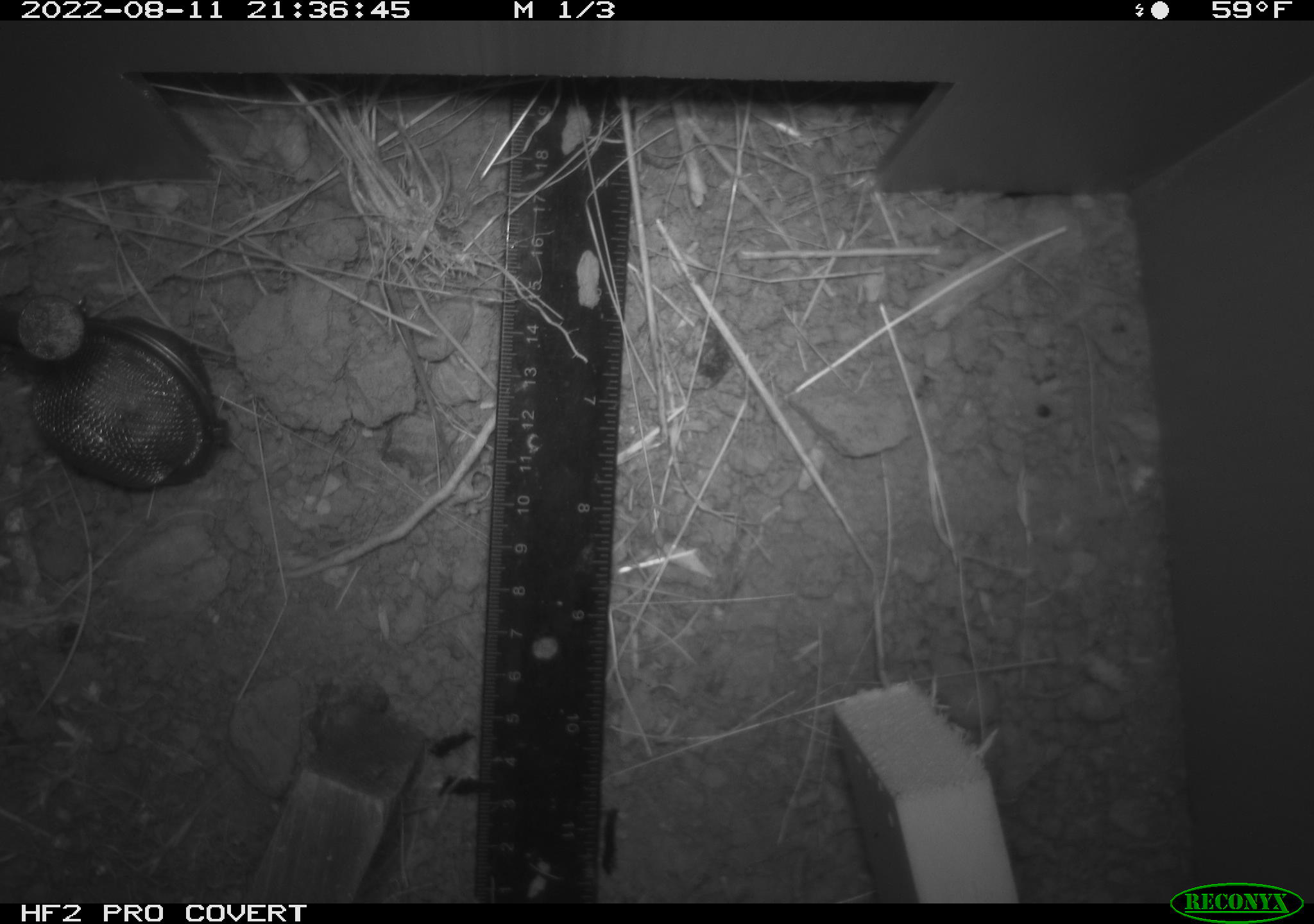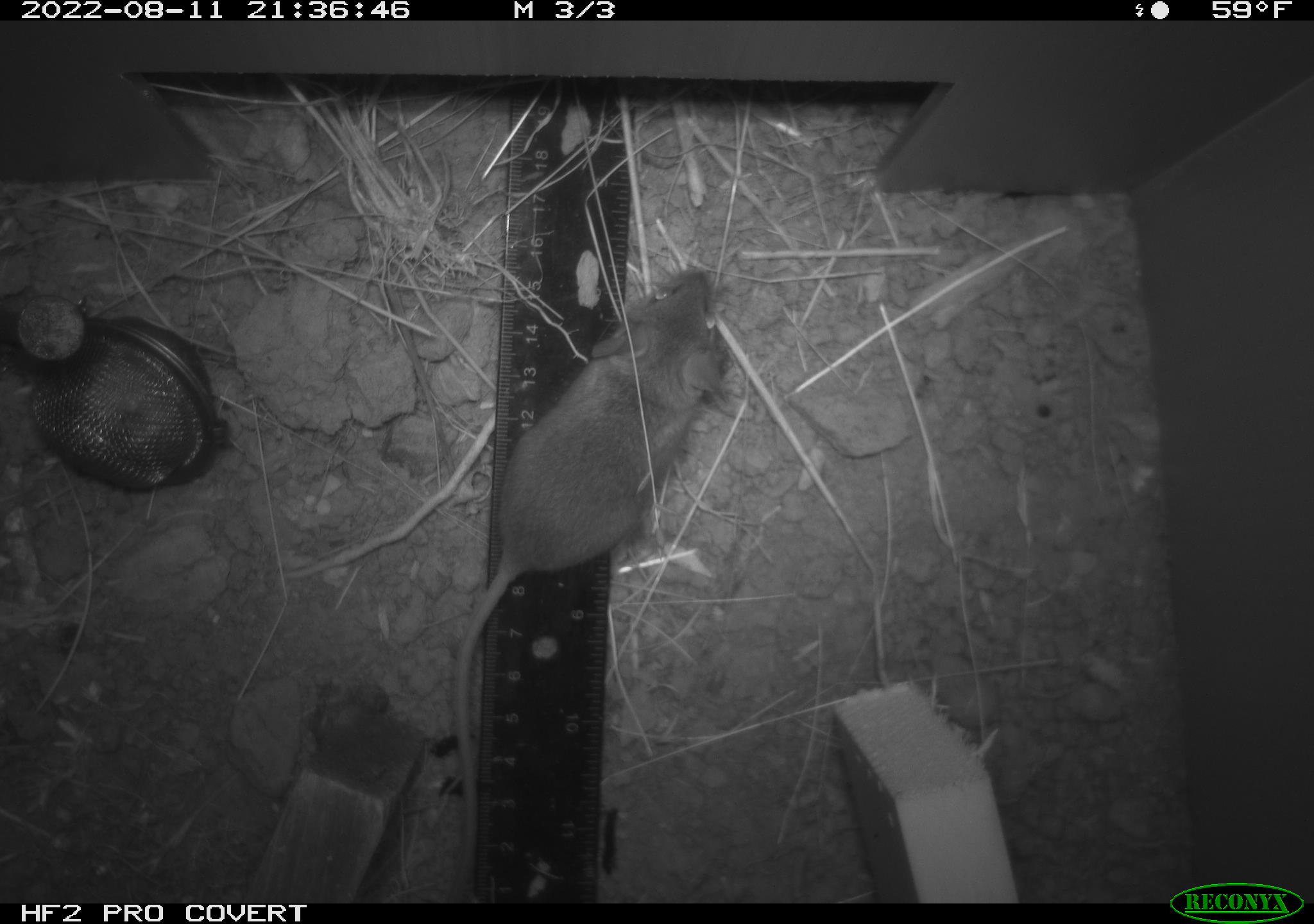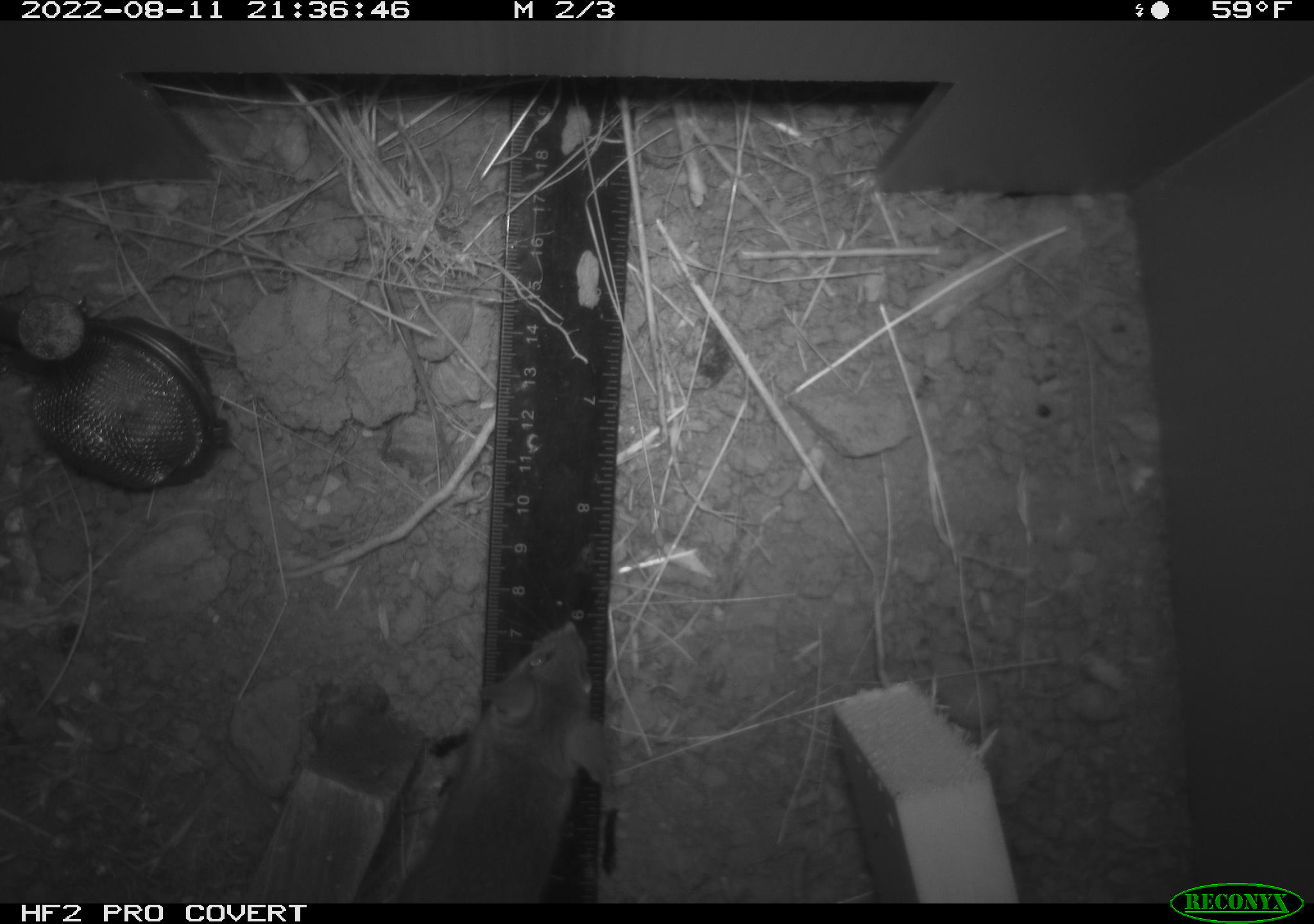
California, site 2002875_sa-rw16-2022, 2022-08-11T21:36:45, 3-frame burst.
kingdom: Animalia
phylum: Chordata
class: Mammalia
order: Rodentia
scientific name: Rodentia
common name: mouse species